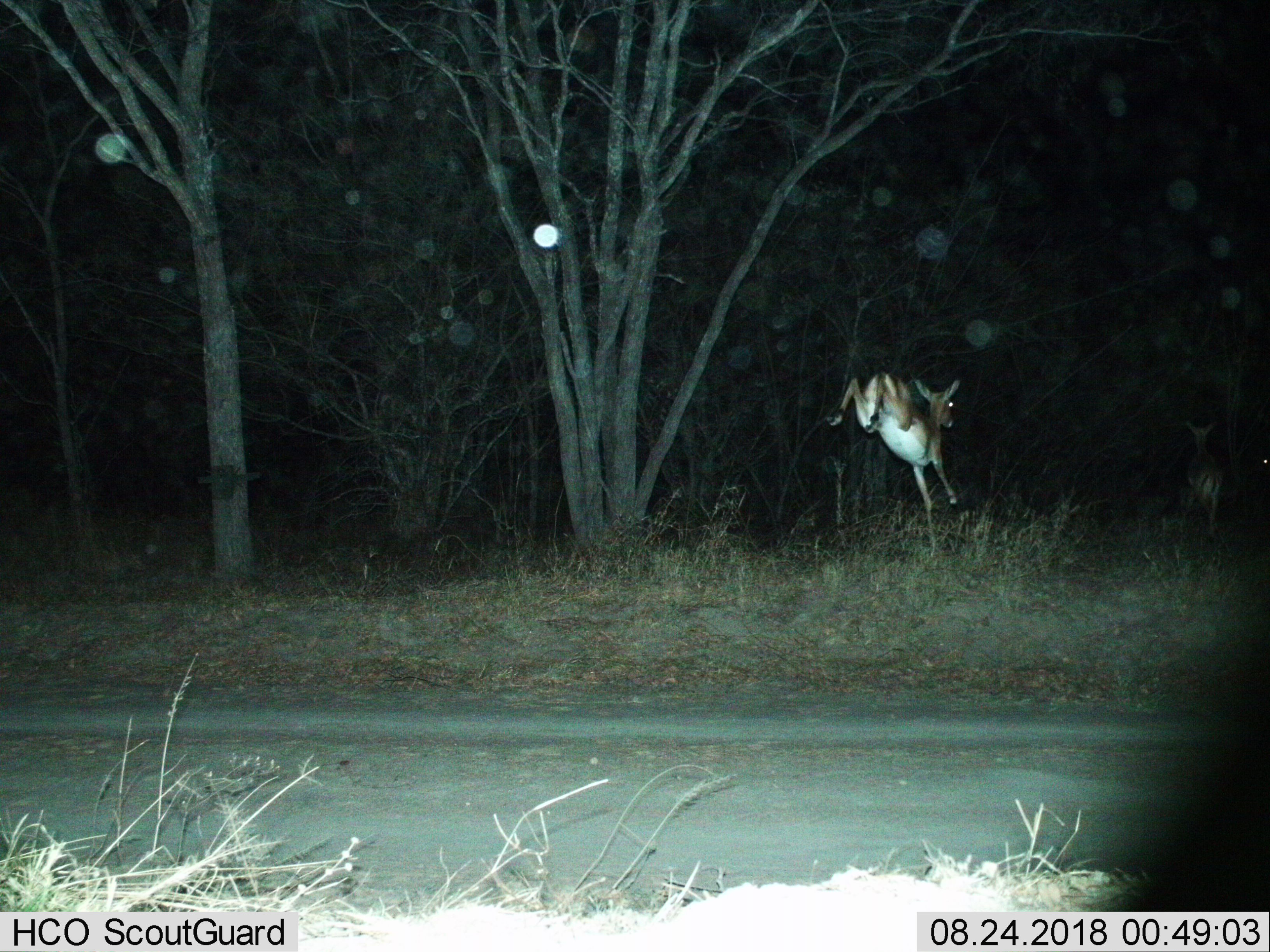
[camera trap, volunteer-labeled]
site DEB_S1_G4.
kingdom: Animalia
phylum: Chordata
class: Mammalia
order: Artiodactyla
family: Bovidae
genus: Aepyceros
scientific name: Aepyceros melampus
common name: impala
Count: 2.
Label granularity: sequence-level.